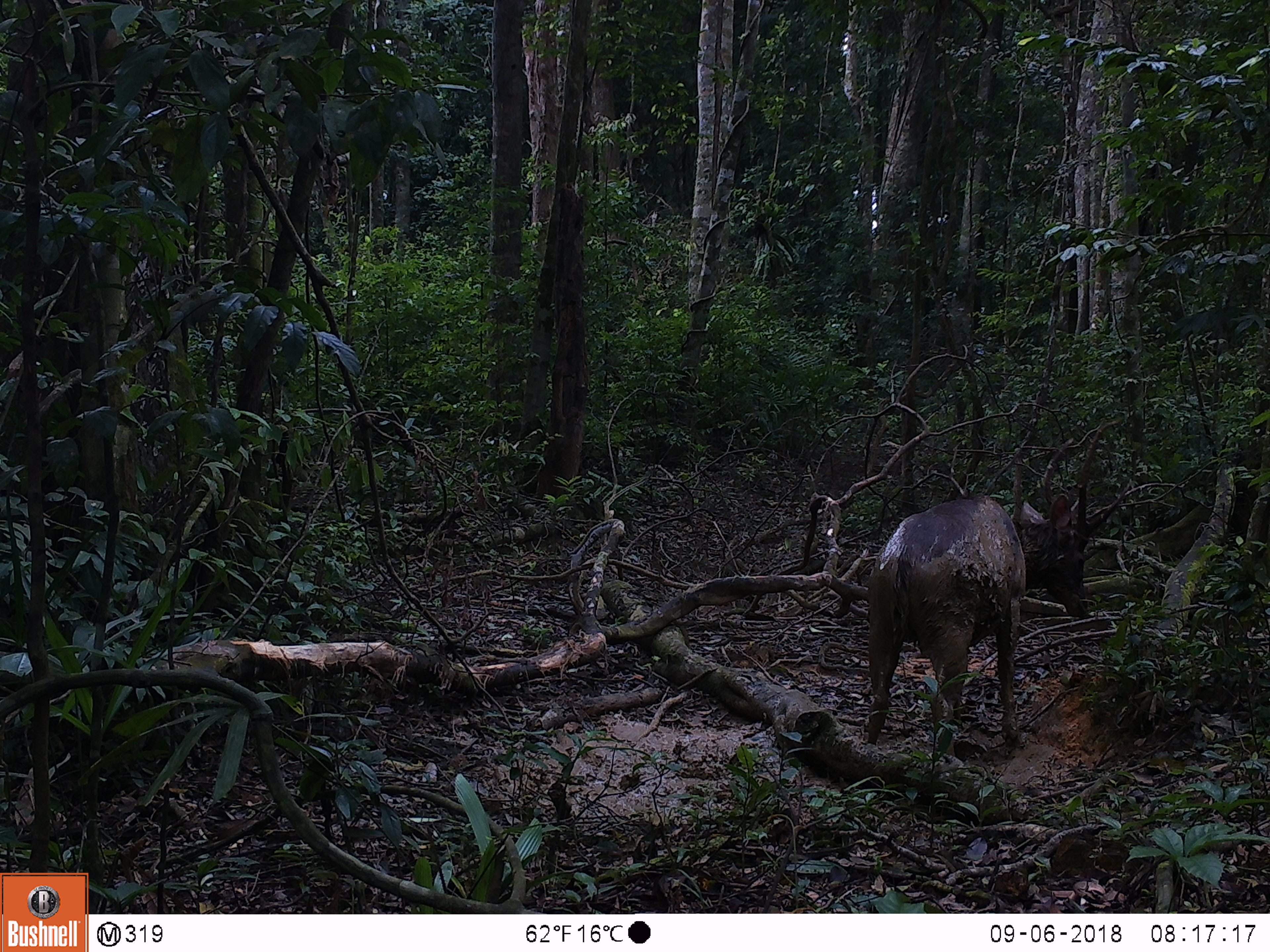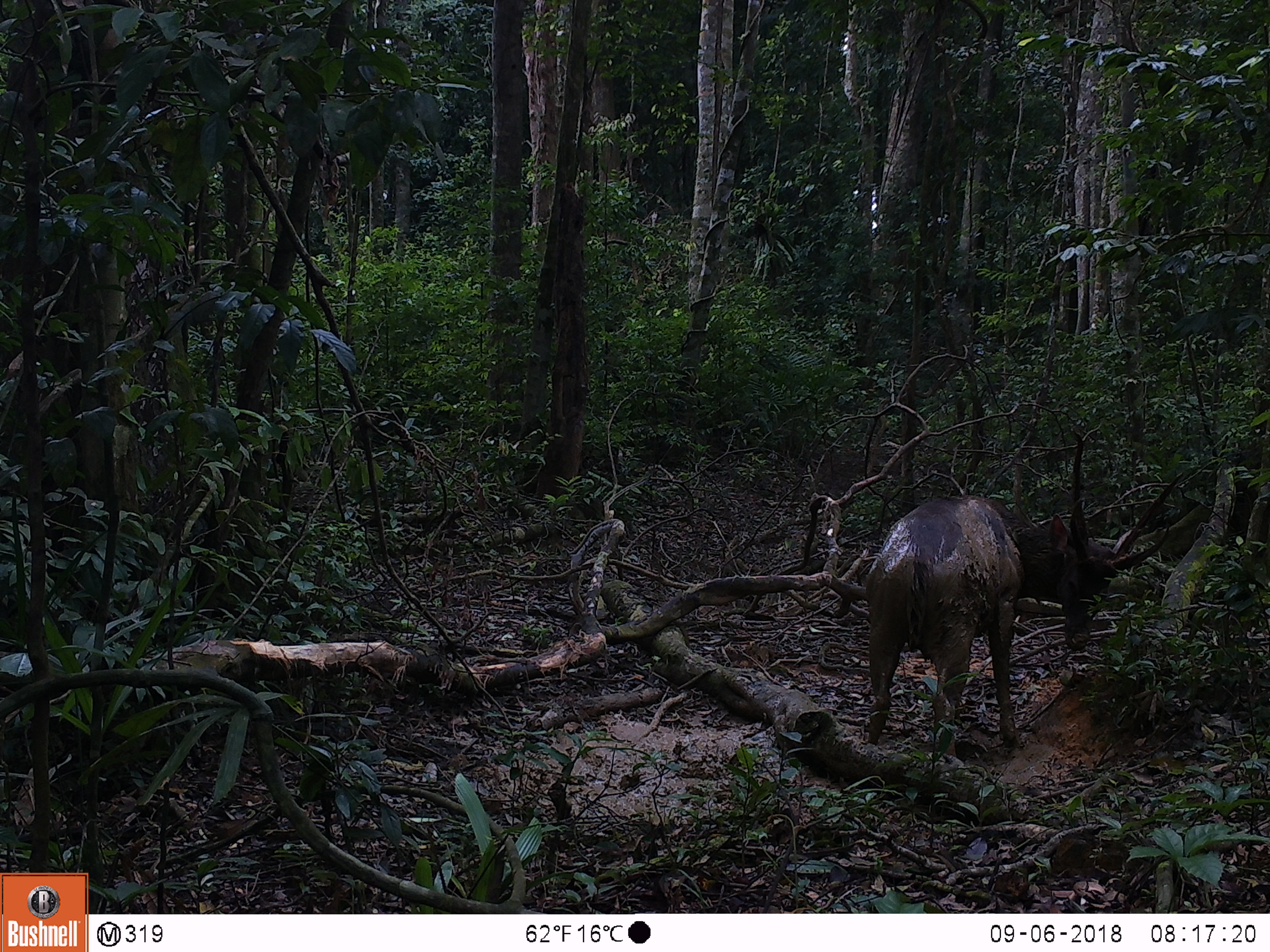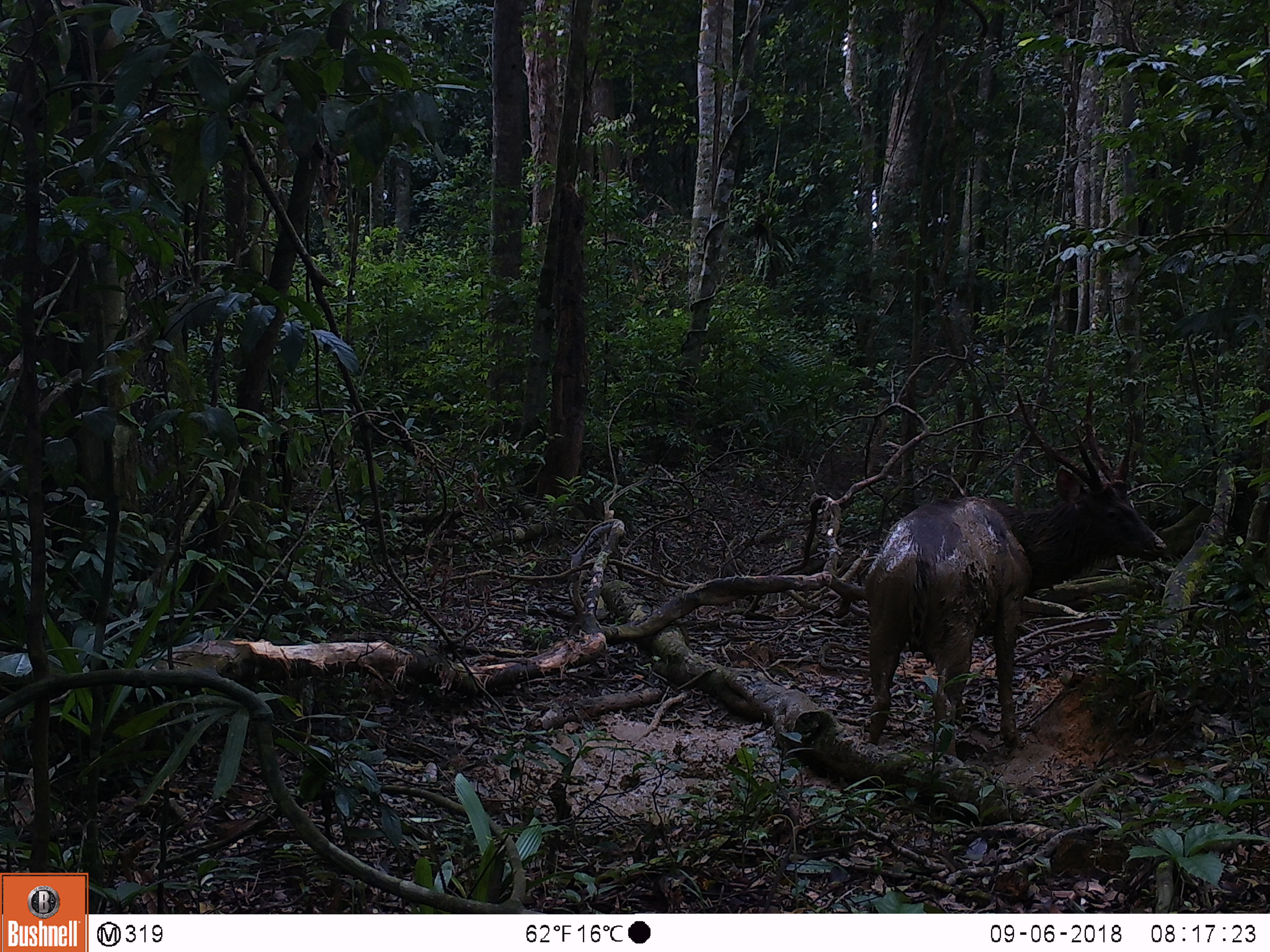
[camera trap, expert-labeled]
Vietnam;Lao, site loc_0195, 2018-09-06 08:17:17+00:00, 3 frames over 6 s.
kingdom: Animalia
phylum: Chordata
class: Mammalia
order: Artiodactyla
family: Cervidae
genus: Rusa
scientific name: Rusa unicolor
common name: sambar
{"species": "sambar (Rusa unicolor)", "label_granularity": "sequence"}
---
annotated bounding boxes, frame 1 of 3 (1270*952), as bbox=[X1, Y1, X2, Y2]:
sambar: bbox=[865, 419, 1130, 756]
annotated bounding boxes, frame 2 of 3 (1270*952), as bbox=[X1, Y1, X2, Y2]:
sambar: bbox=[863, 433, 1183, 755]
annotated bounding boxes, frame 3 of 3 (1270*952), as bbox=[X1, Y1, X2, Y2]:
sambar: bbox=[863, 385, 1166, 756]